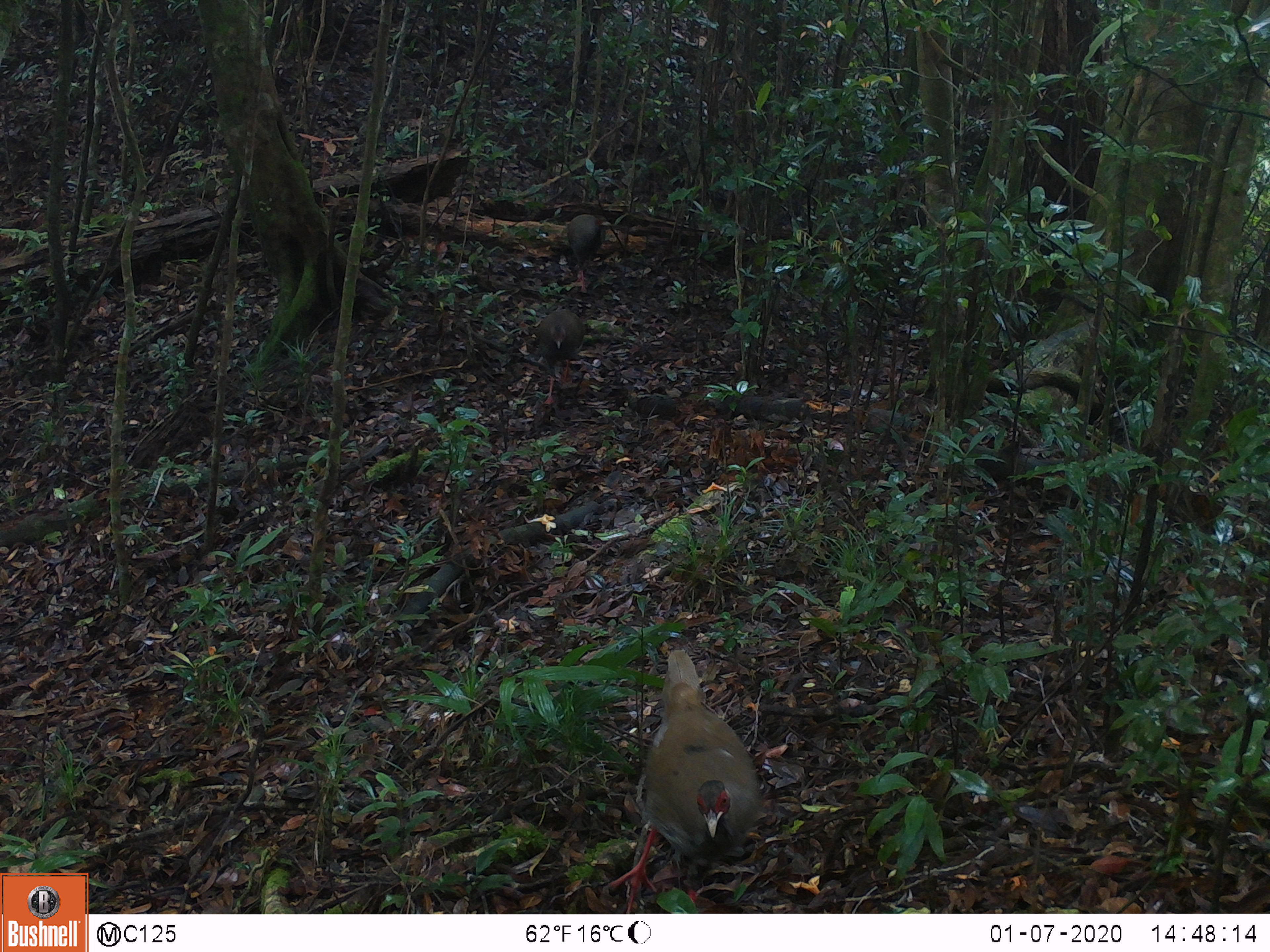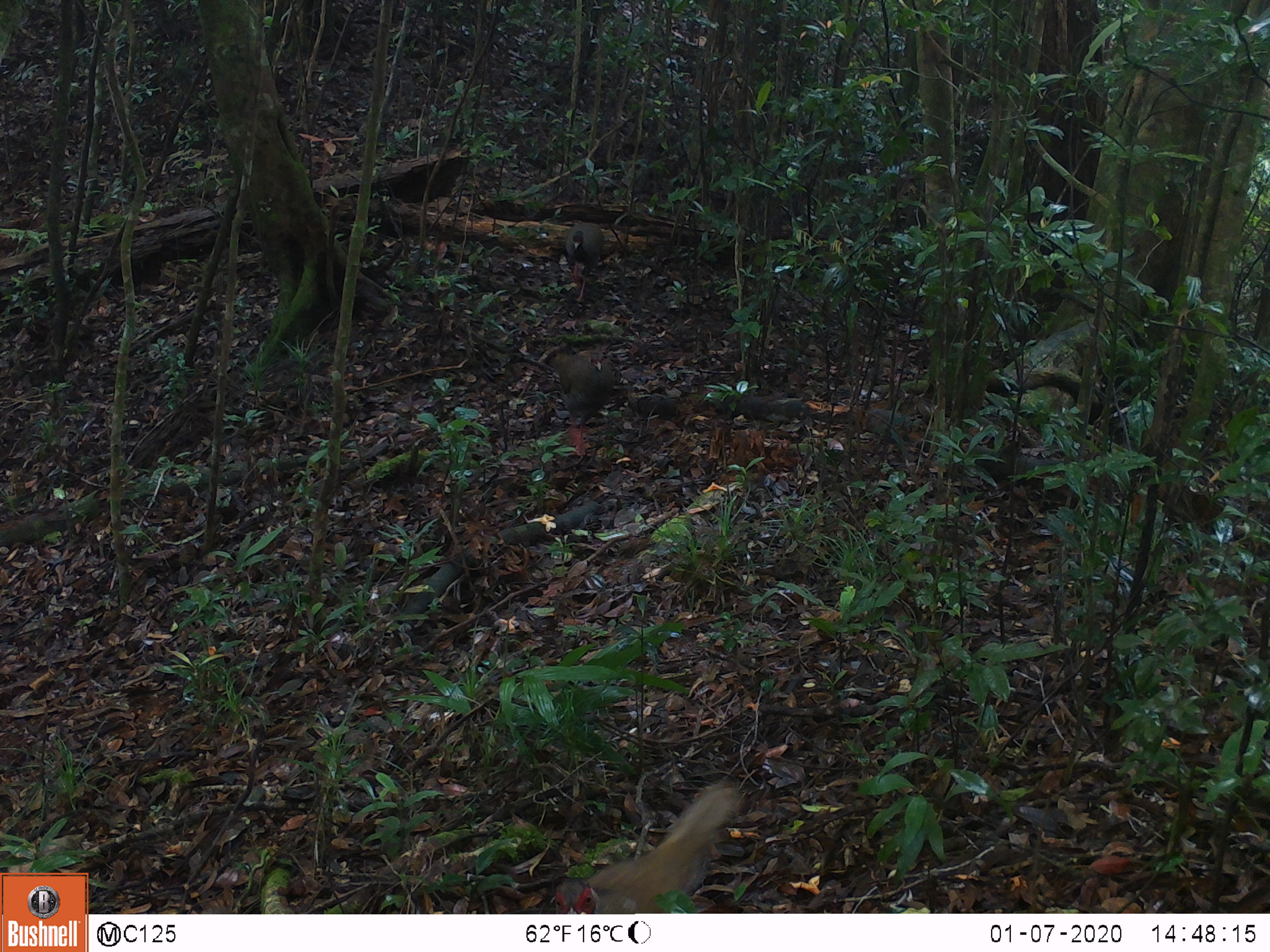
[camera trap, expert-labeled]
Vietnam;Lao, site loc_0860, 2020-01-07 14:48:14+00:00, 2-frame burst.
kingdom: Animalia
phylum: Chordata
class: Aves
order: Galliformes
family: Phasianidae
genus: Lophura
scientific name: Lophura nycthemera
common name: silver pheasant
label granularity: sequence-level